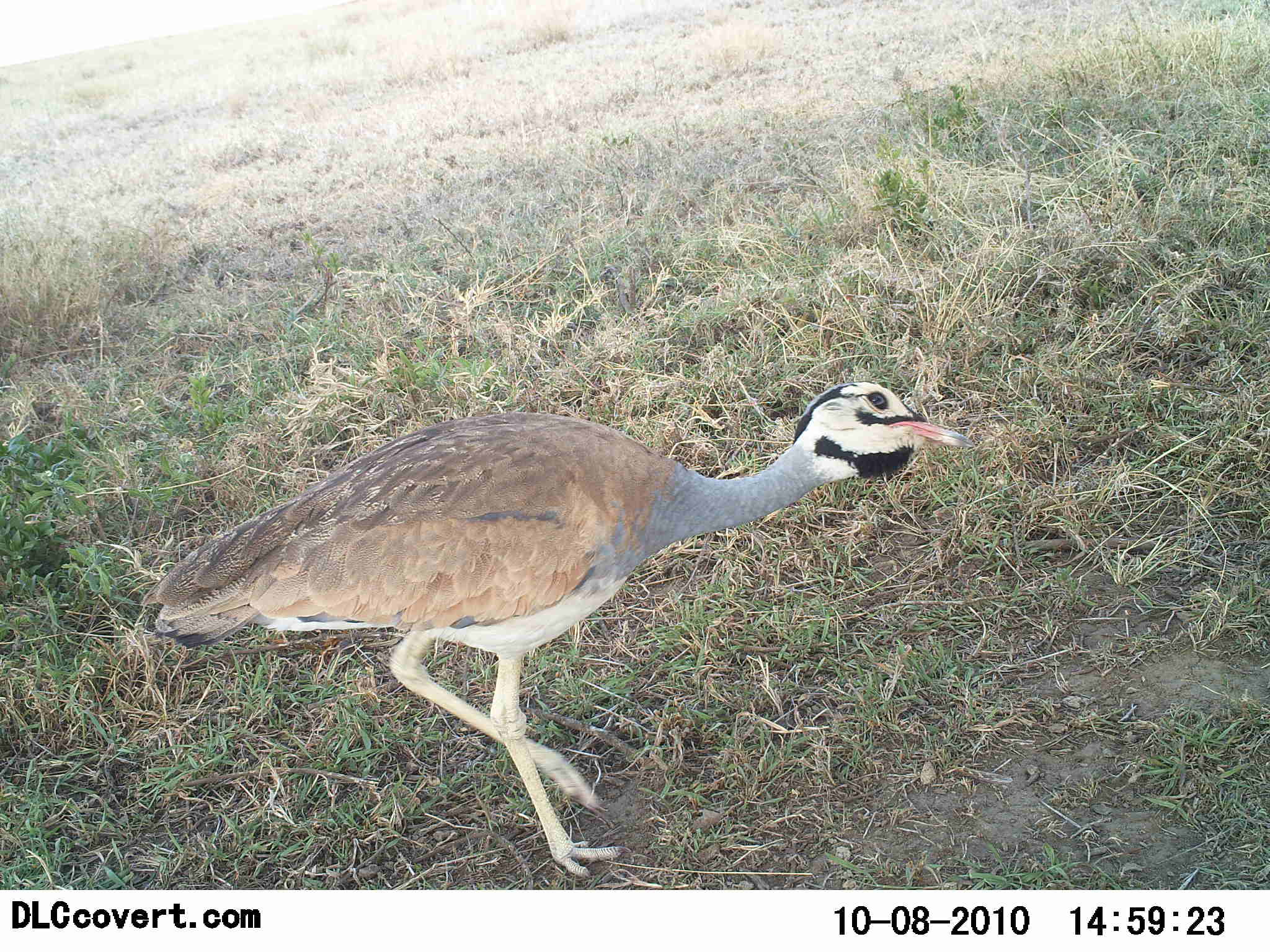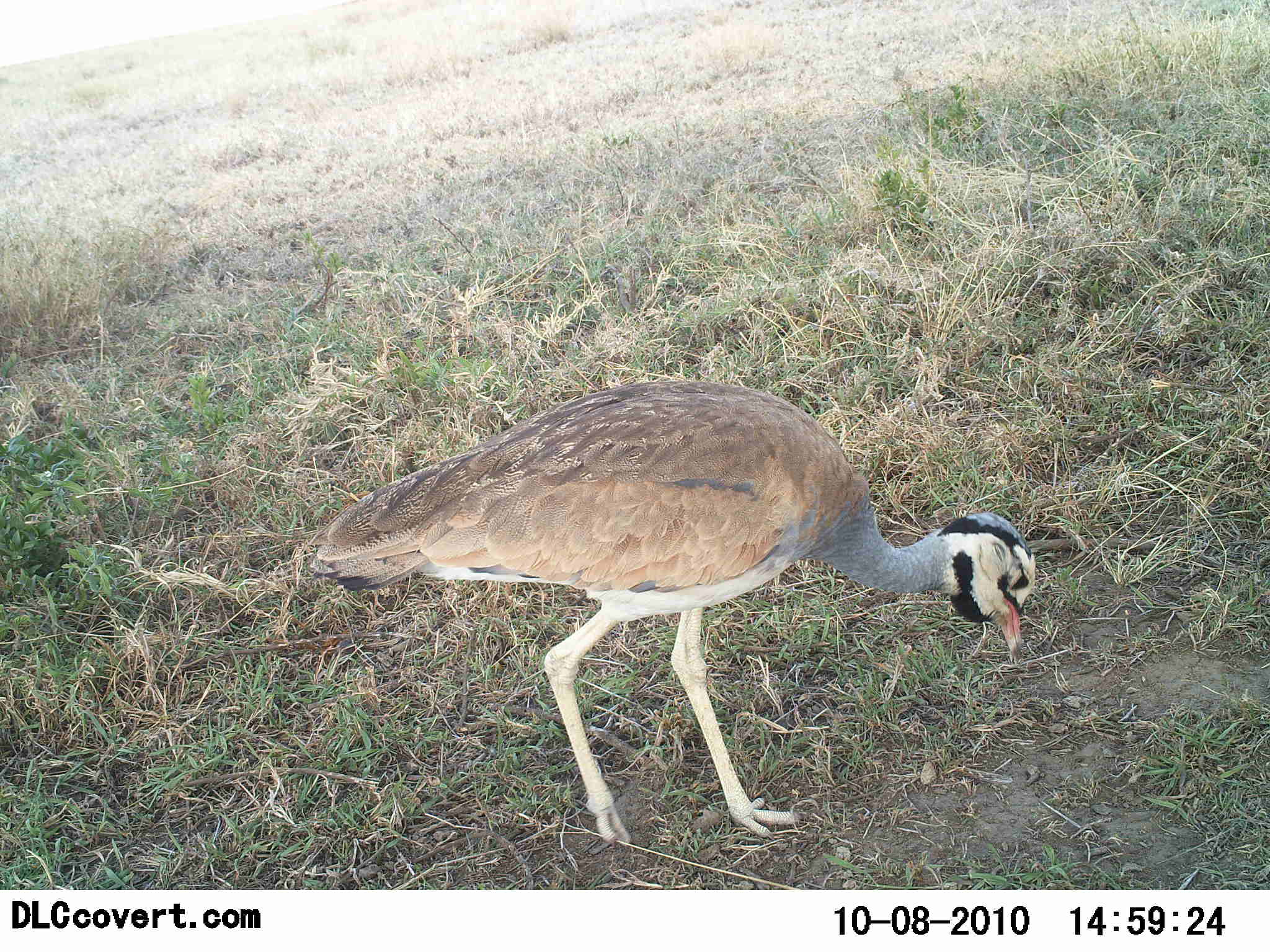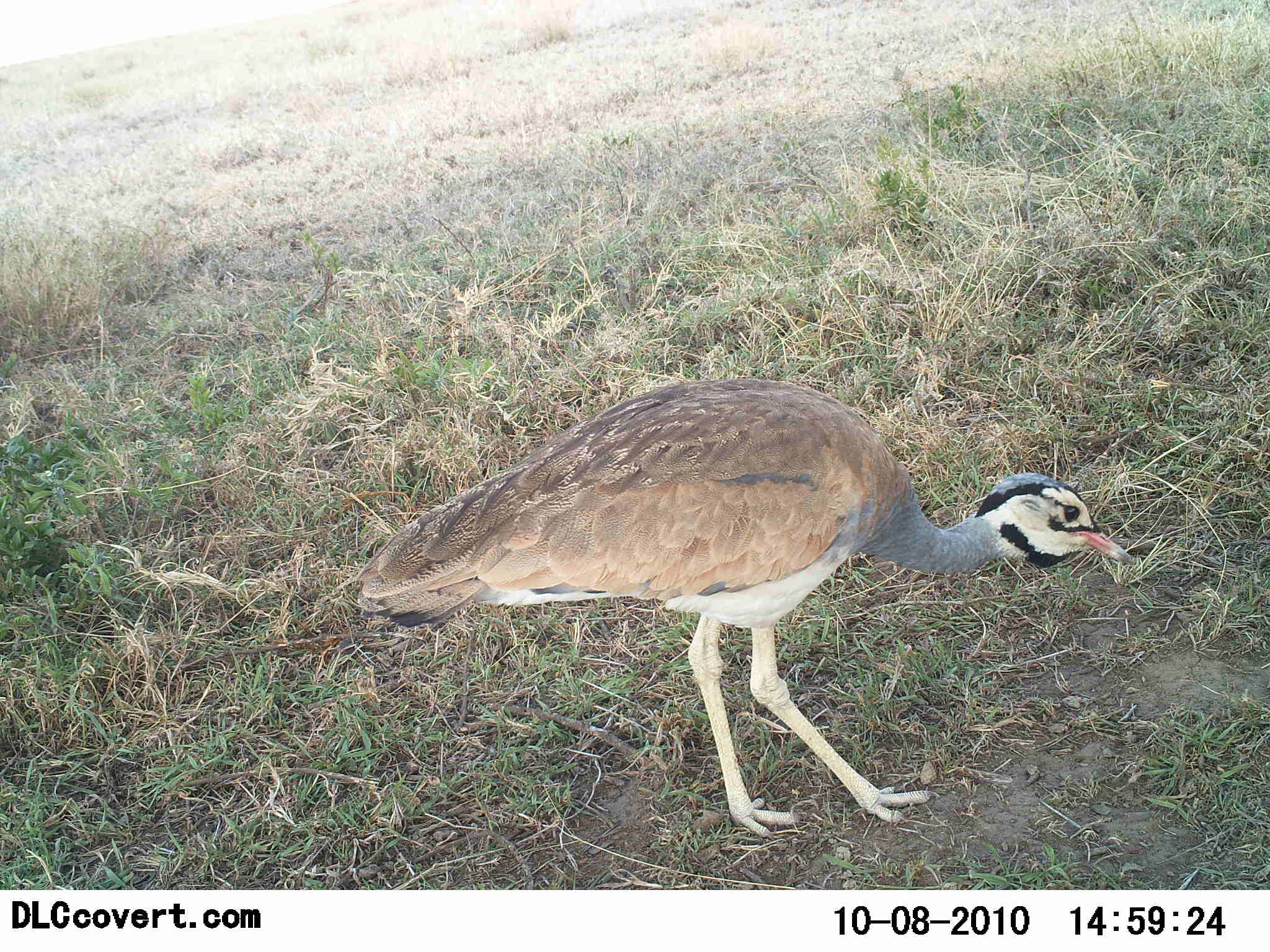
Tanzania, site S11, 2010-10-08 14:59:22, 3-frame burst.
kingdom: Animalia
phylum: Chordata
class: Aves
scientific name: Aves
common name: bird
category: otherbird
Otherbird (bird) (Aves), count 1. Behavior (volunteer vote fractions): standing 18%, resting 0%, moving 64%, interacting 0%. Young present (vote fraction): 0%. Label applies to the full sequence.